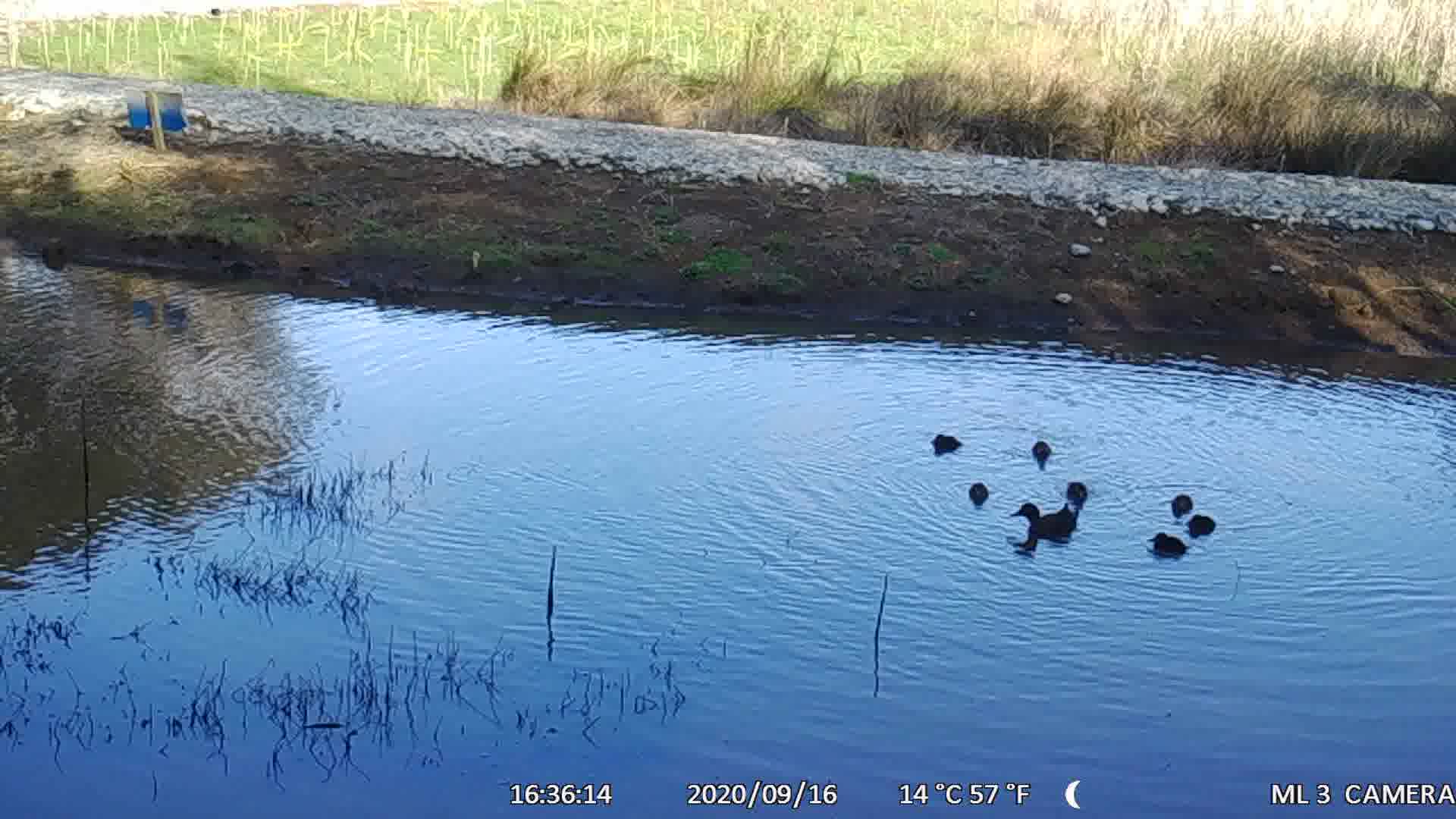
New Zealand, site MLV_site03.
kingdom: Animalia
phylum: Chordata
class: Aves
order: Anseriformes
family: Anatidae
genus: Anas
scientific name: Anas chlorotis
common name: brown teal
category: pateke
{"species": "pateke (brown teal) (Anas chlorotis)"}